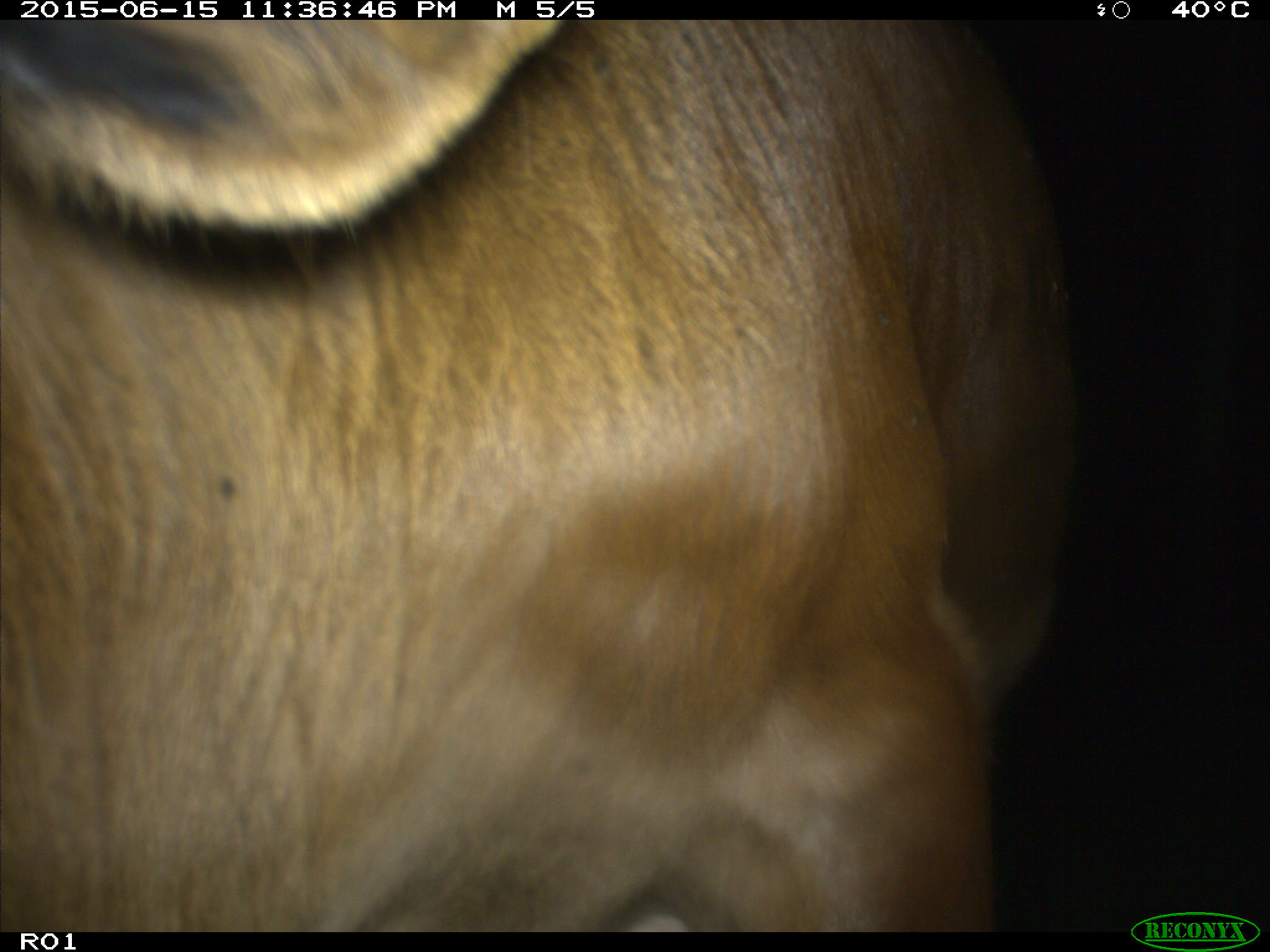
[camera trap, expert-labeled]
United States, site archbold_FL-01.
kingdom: Animalia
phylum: Chordata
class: Mammalia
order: Artiodactyla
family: Bovidae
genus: Bos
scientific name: Bos taurus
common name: domestic cow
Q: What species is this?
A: Bos taurus (domestic cow).